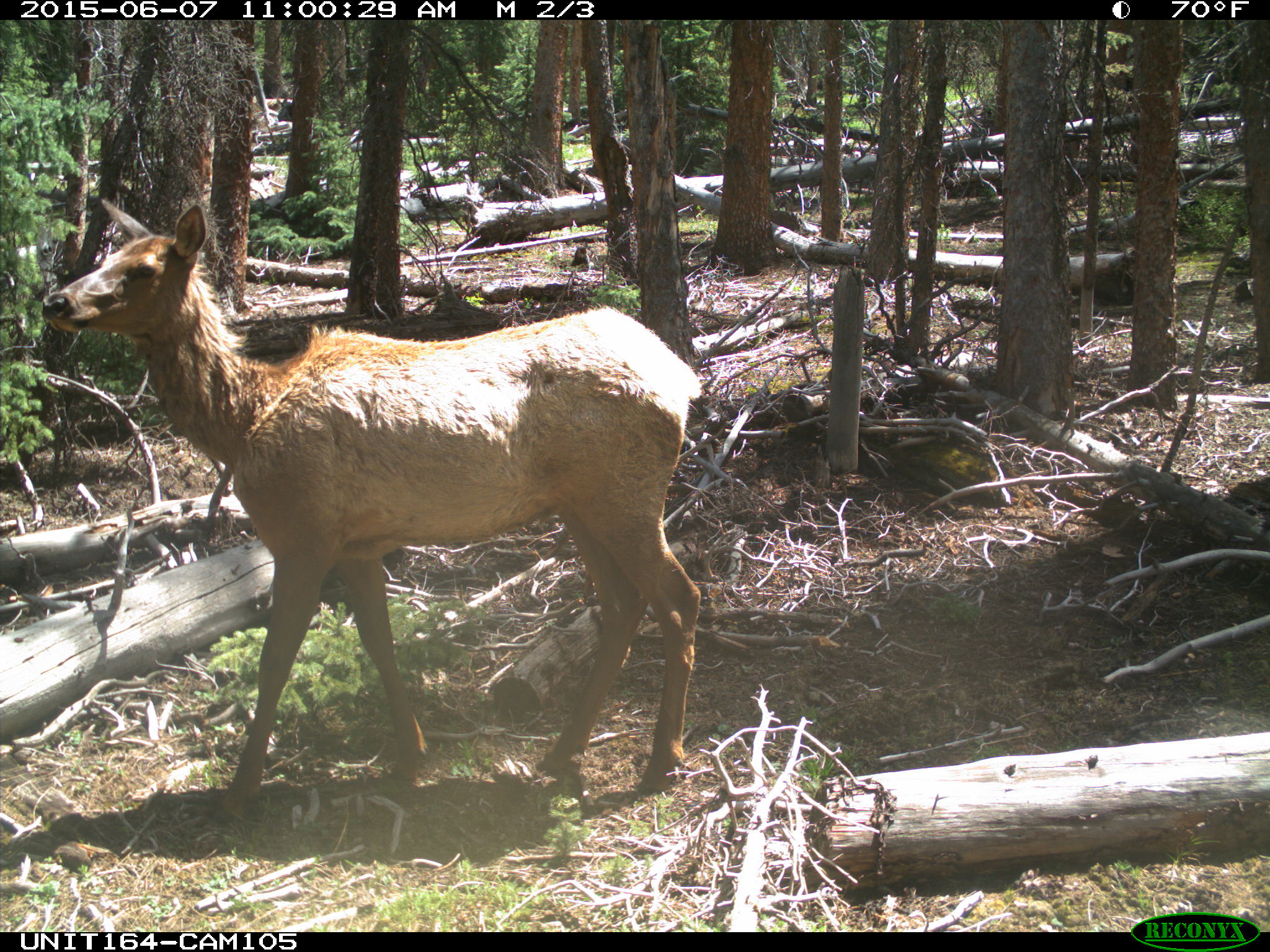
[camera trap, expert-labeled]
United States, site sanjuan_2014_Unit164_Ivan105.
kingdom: Animalia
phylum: Chordata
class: Mammalia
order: Artiodactyla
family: Cervidae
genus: Cervus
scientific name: Cervus elaphus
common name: red deer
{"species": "Cervus elaphus (red deer)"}